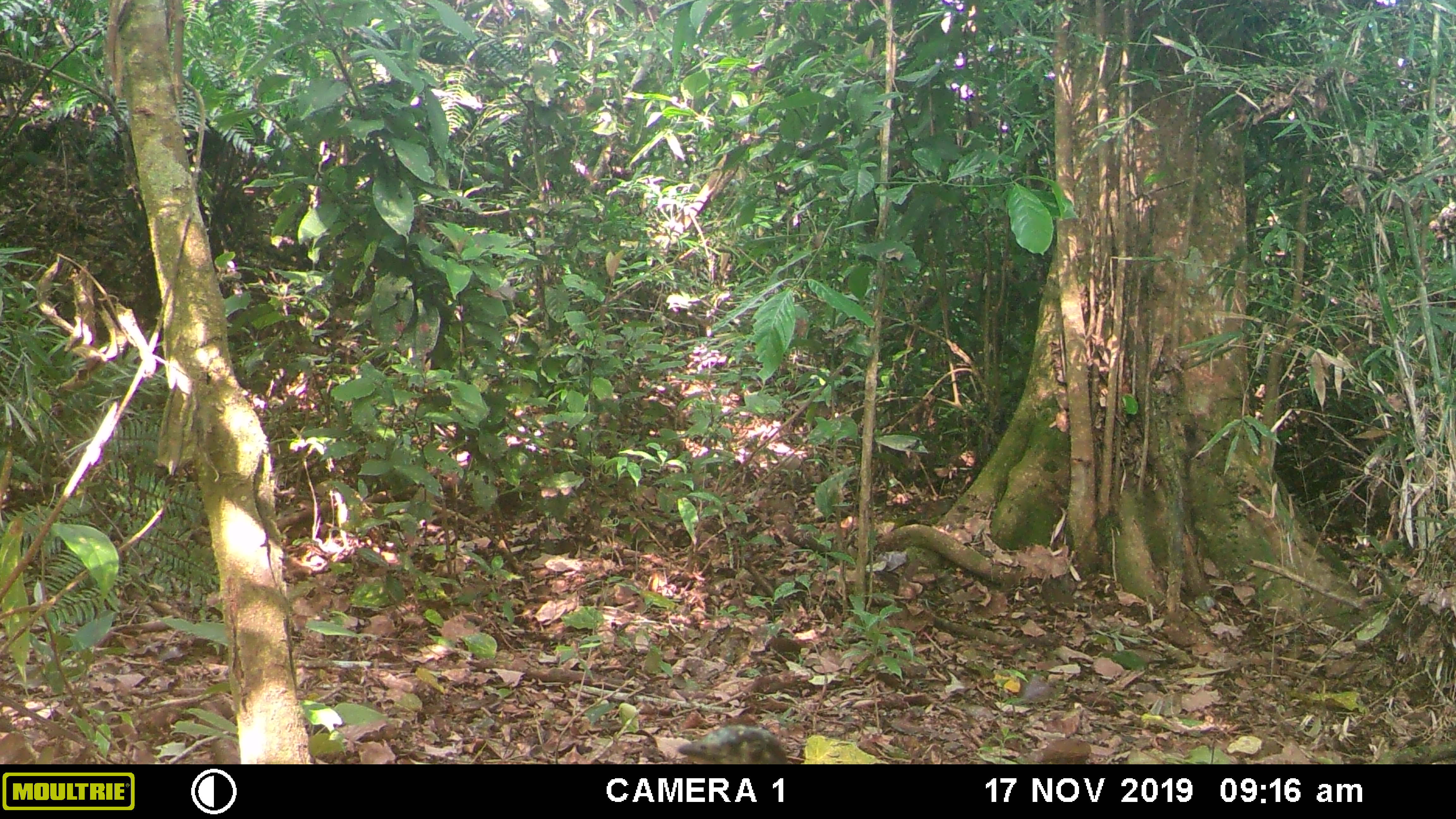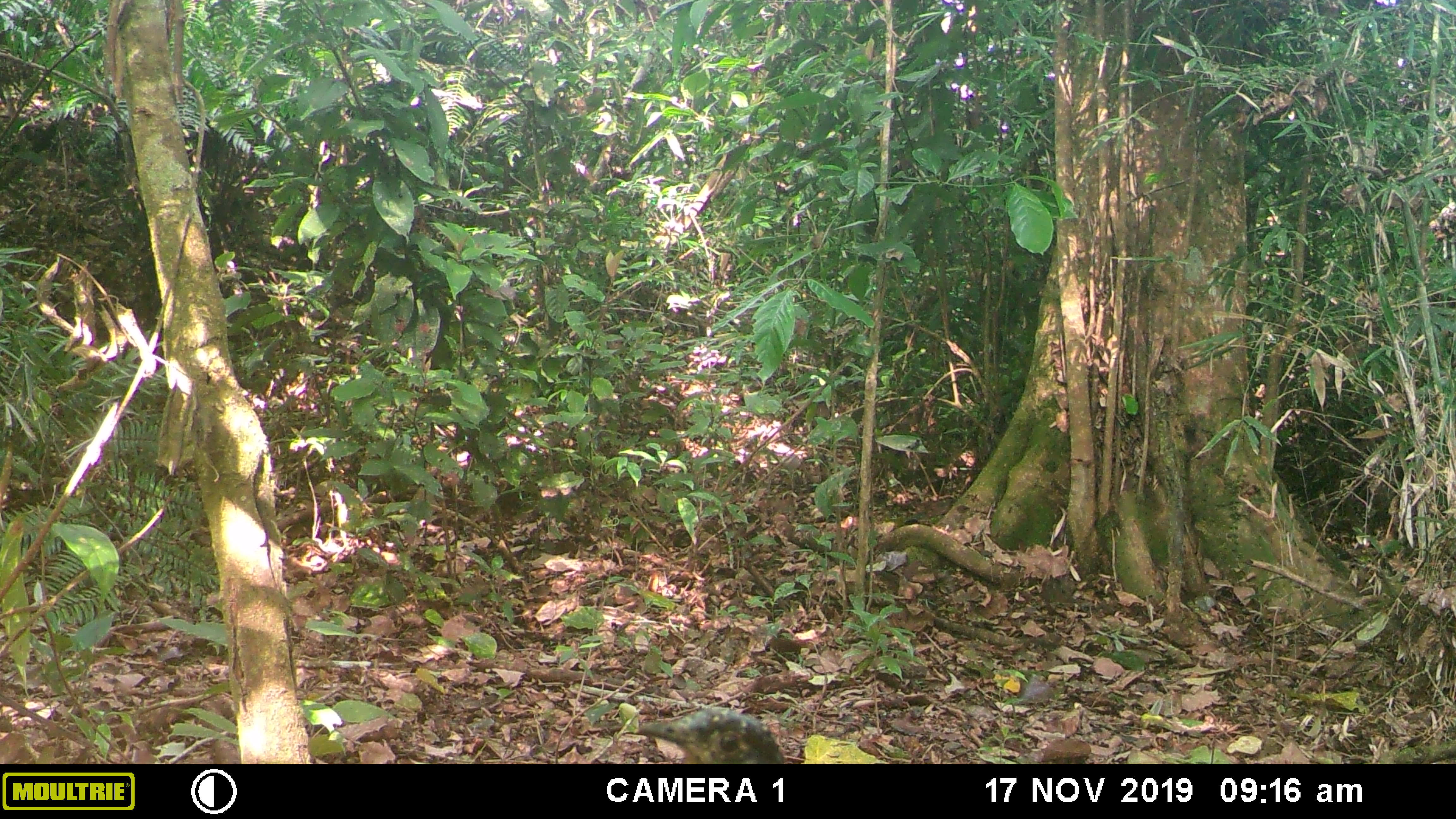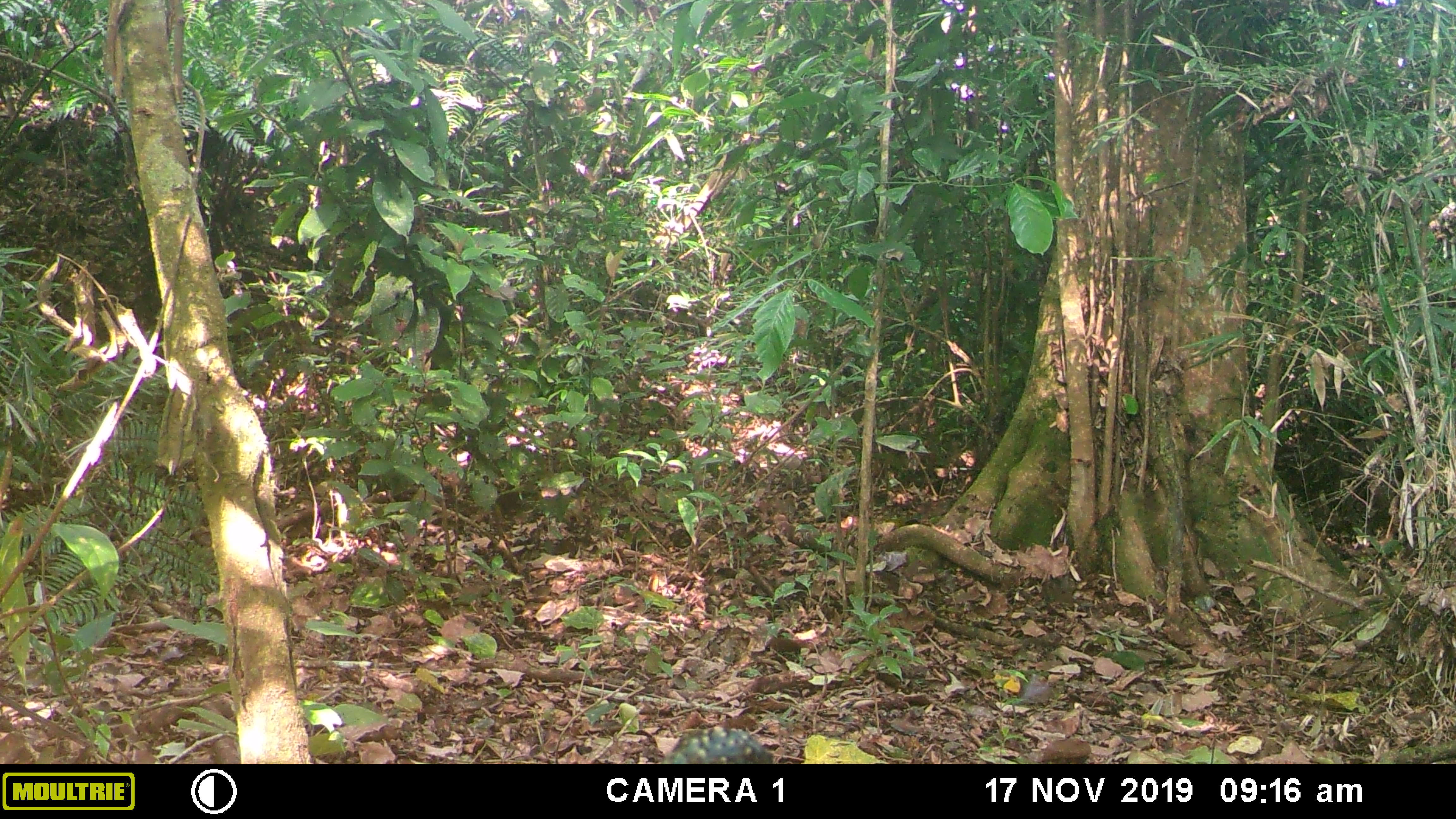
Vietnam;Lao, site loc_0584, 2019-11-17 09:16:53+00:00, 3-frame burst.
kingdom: Animalia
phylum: Chordata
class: Aves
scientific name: Aves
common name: bird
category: unidentified bird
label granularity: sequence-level